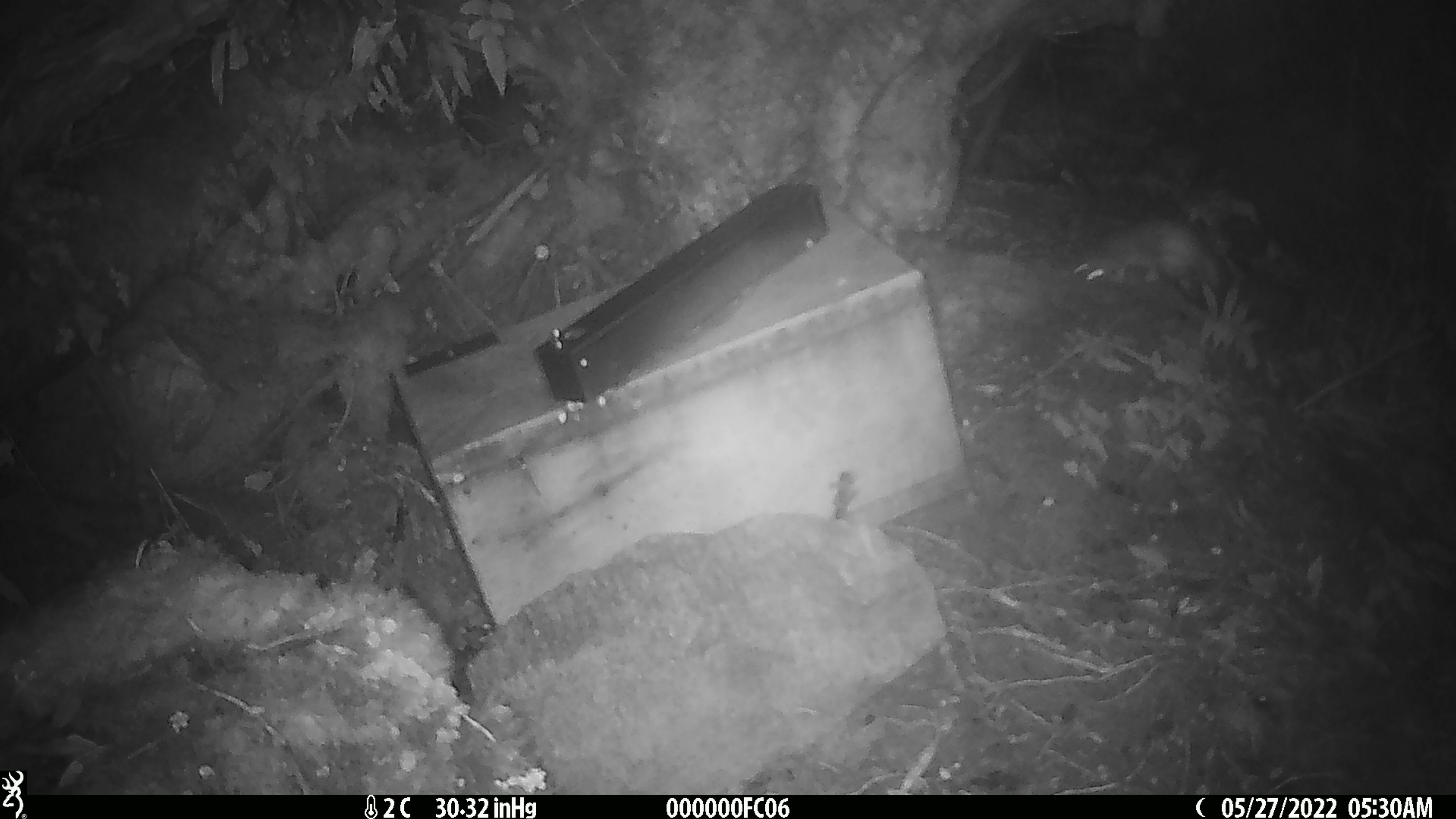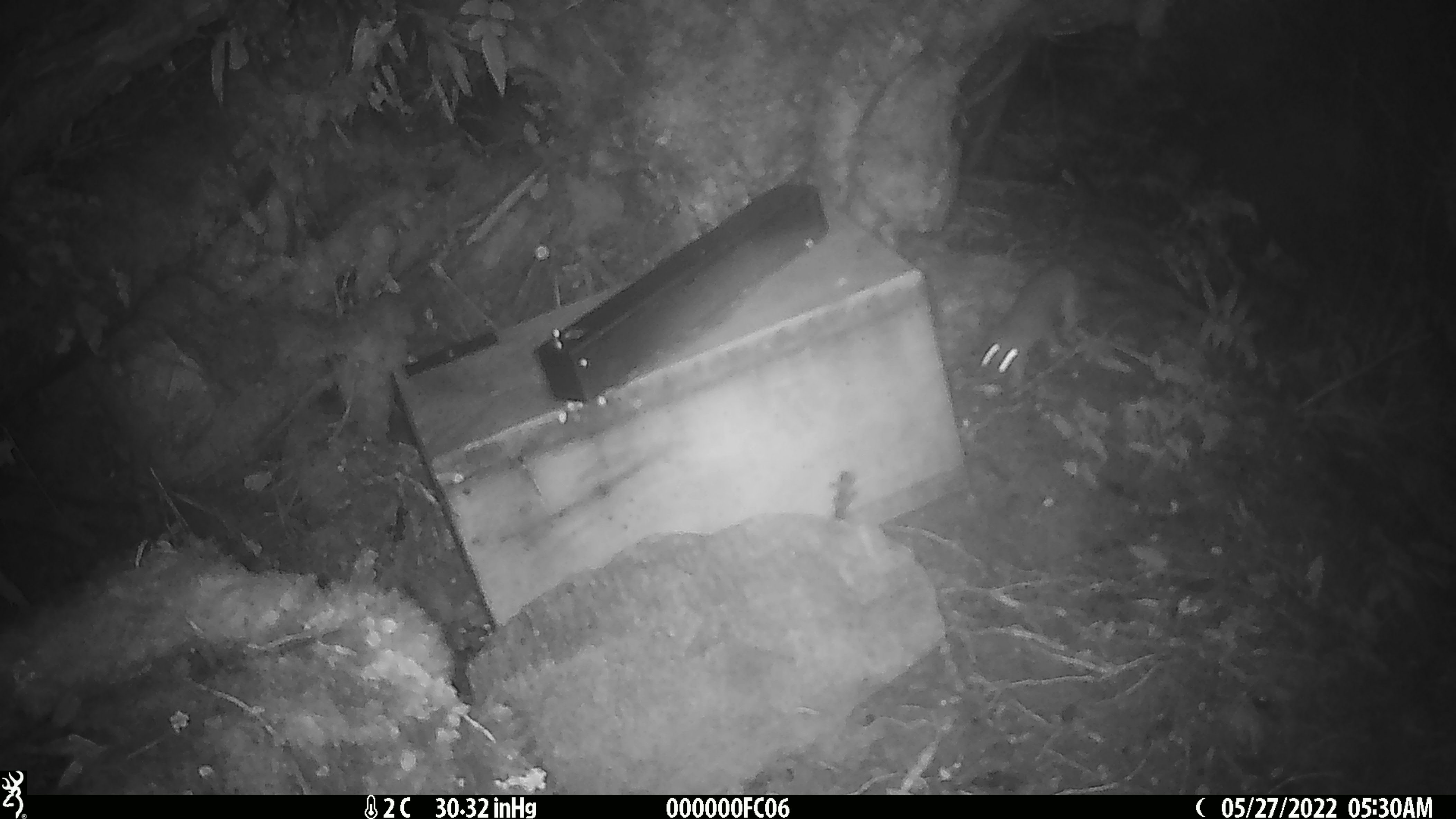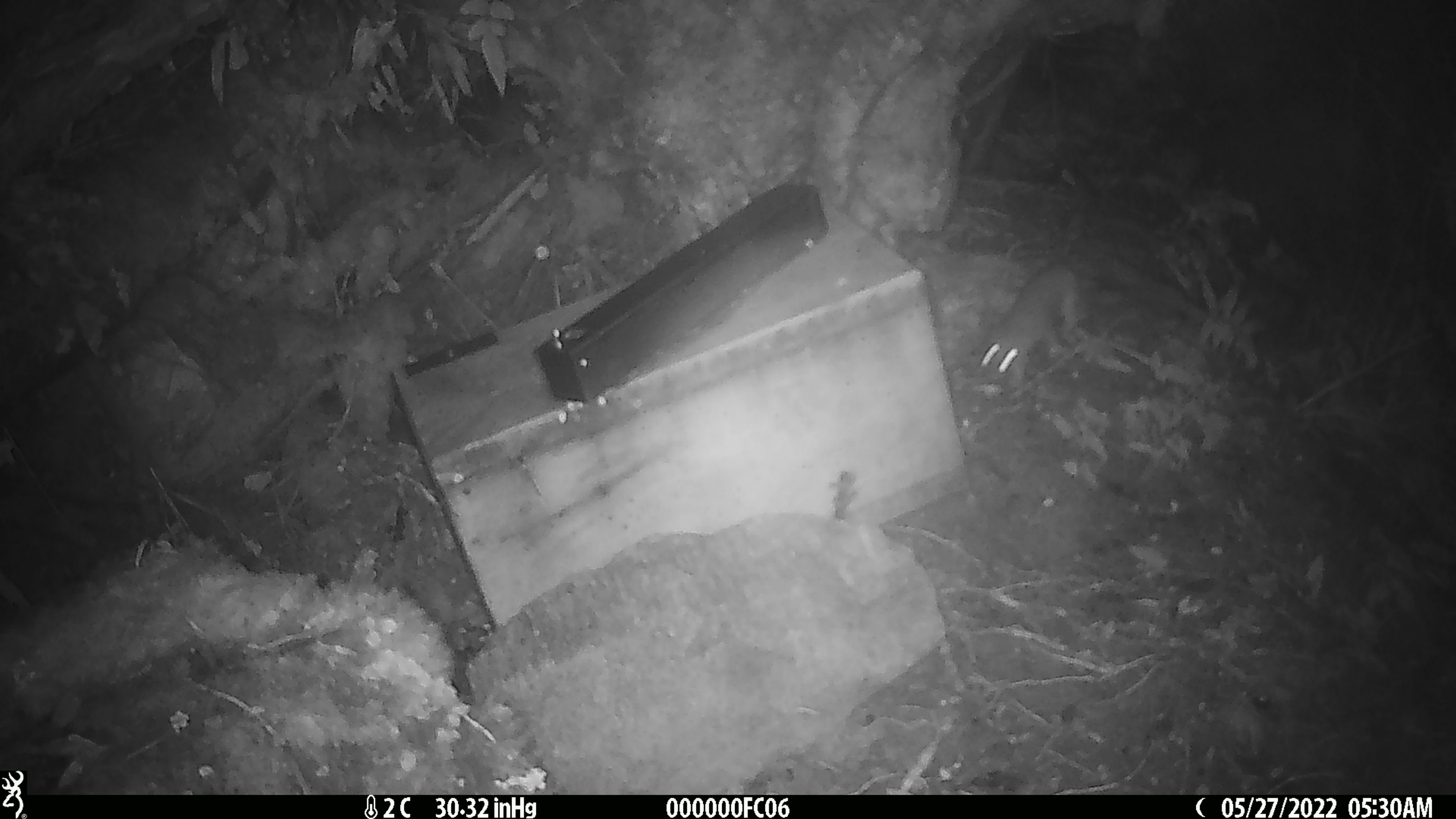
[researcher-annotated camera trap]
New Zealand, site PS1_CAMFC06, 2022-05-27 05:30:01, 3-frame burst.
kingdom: Animalia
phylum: Chordata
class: Mammalia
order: Carnivora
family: Mustelidae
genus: Mustela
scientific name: Mustela erminea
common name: stoat